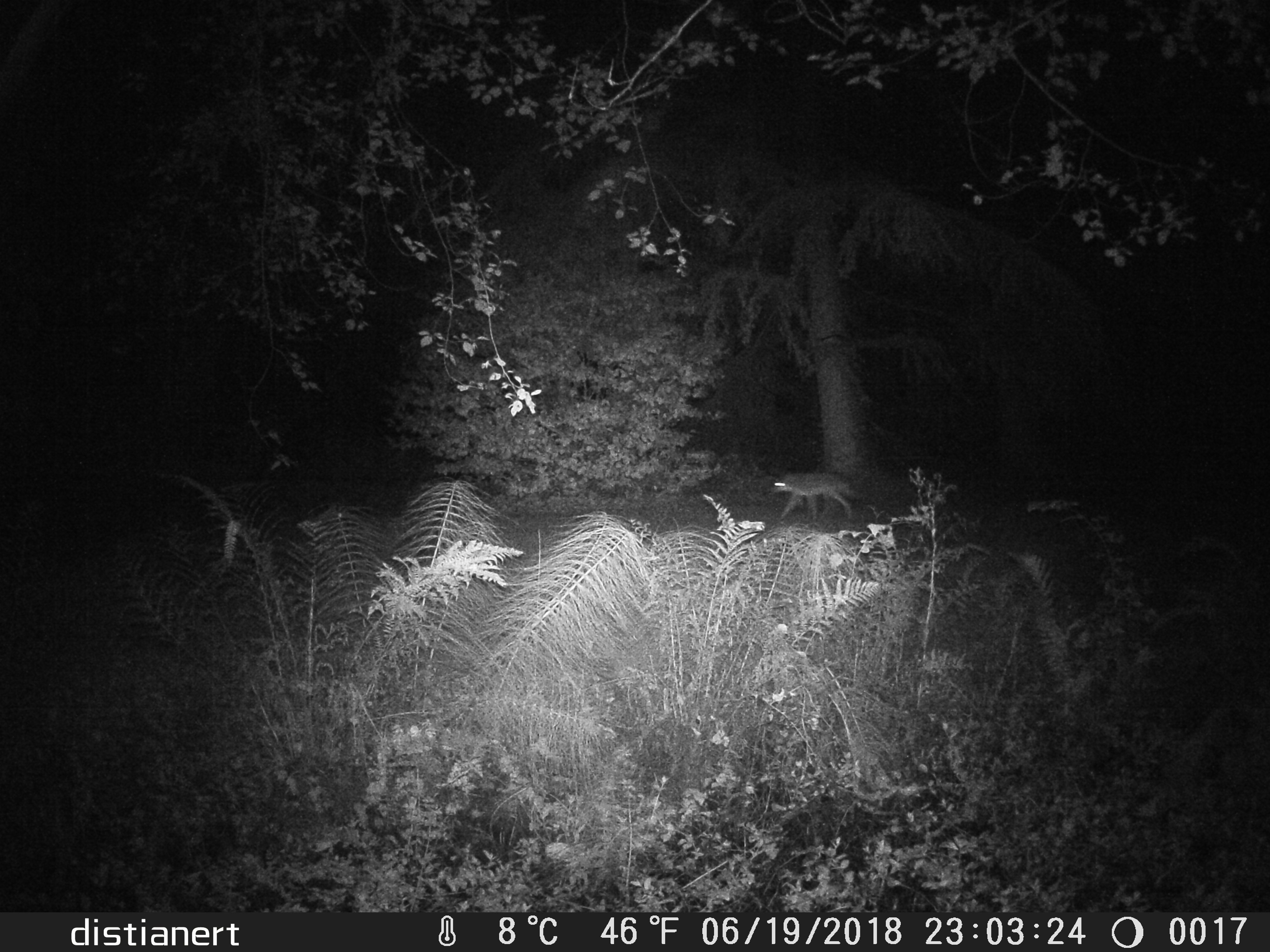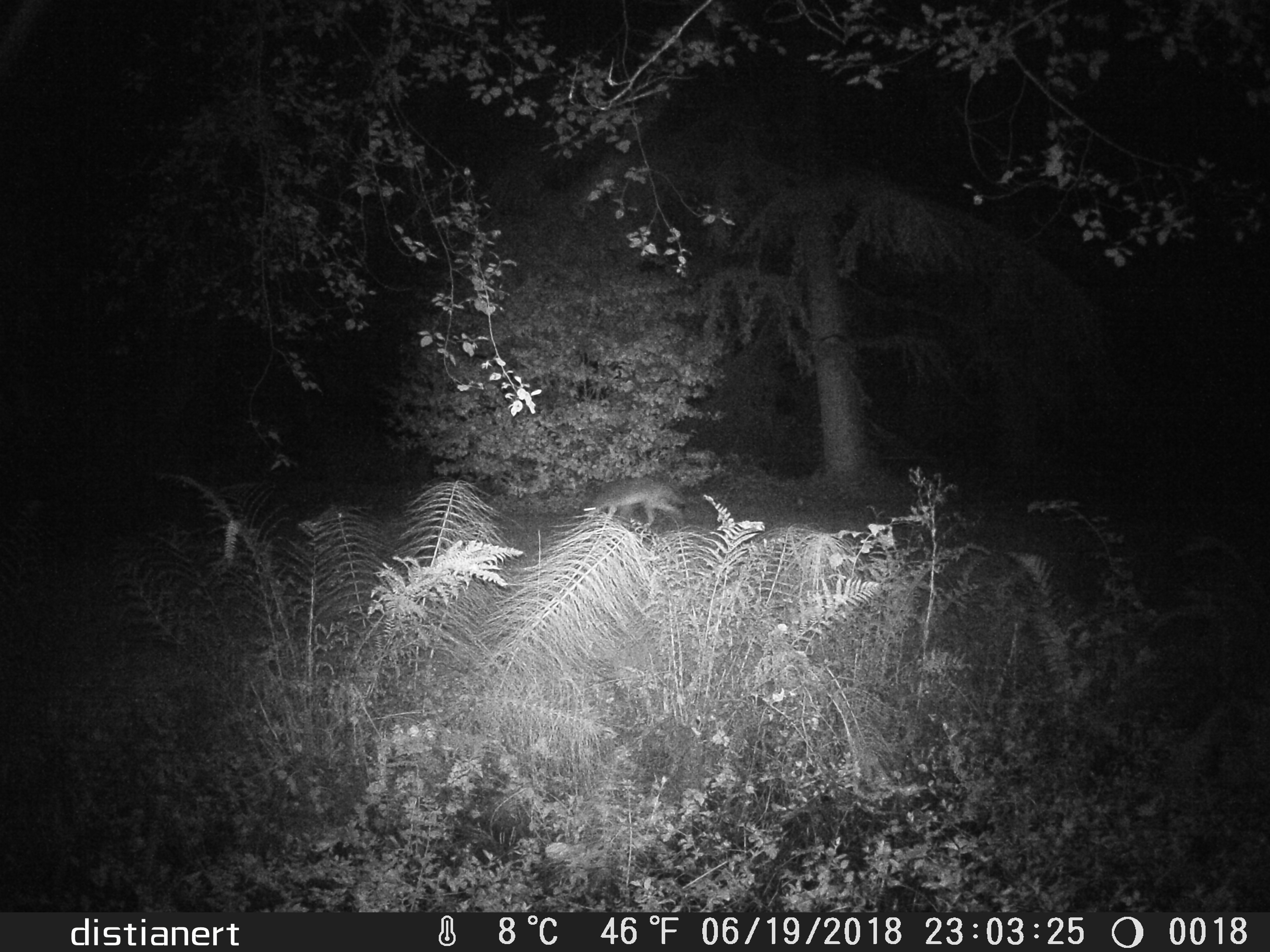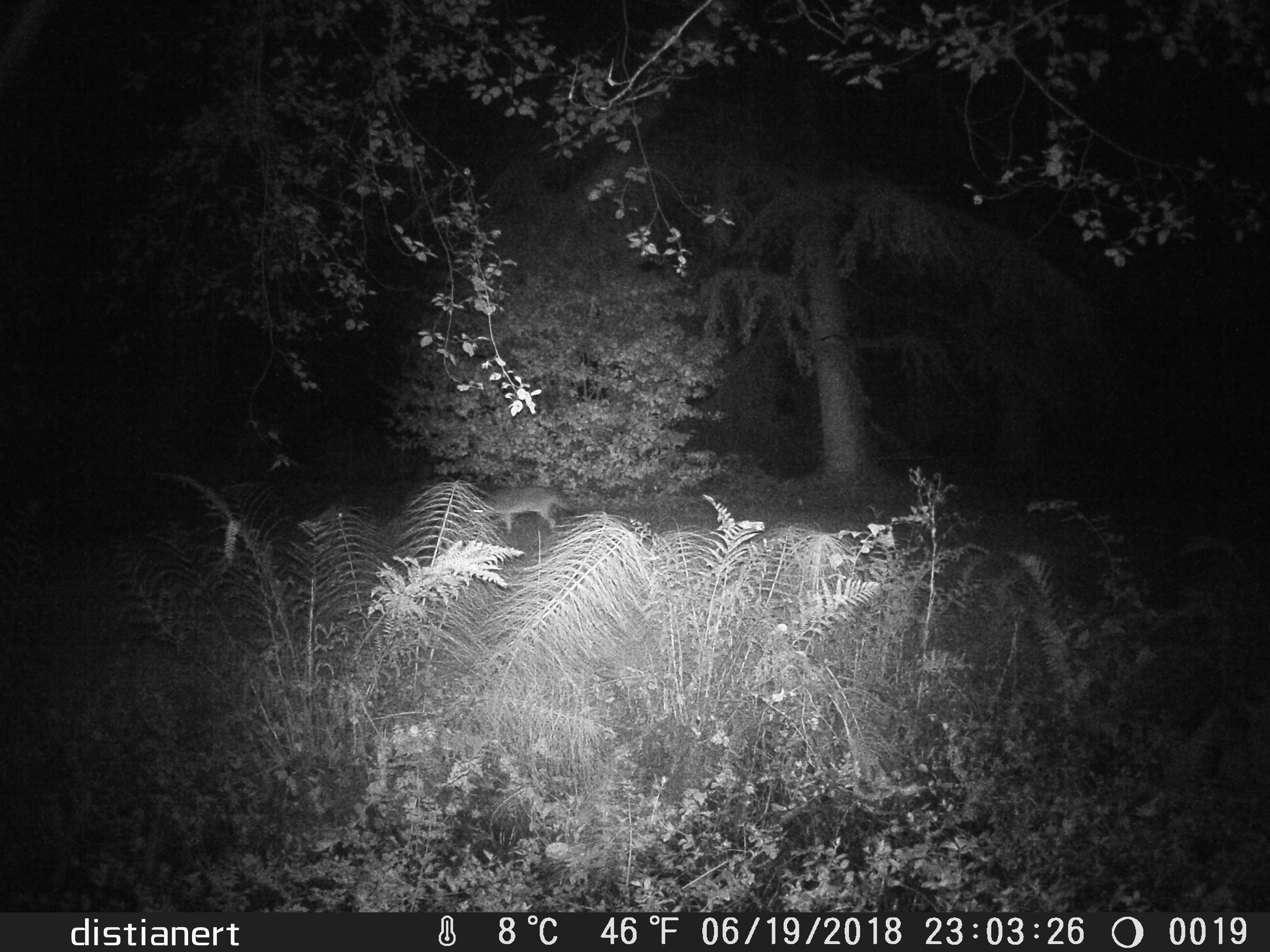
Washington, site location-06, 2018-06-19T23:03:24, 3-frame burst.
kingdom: Animalia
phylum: Chordata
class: Mammalia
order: Carnivora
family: Canidae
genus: Canis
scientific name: Canis latrans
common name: coyote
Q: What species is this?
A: Coyote (Canis latrans).